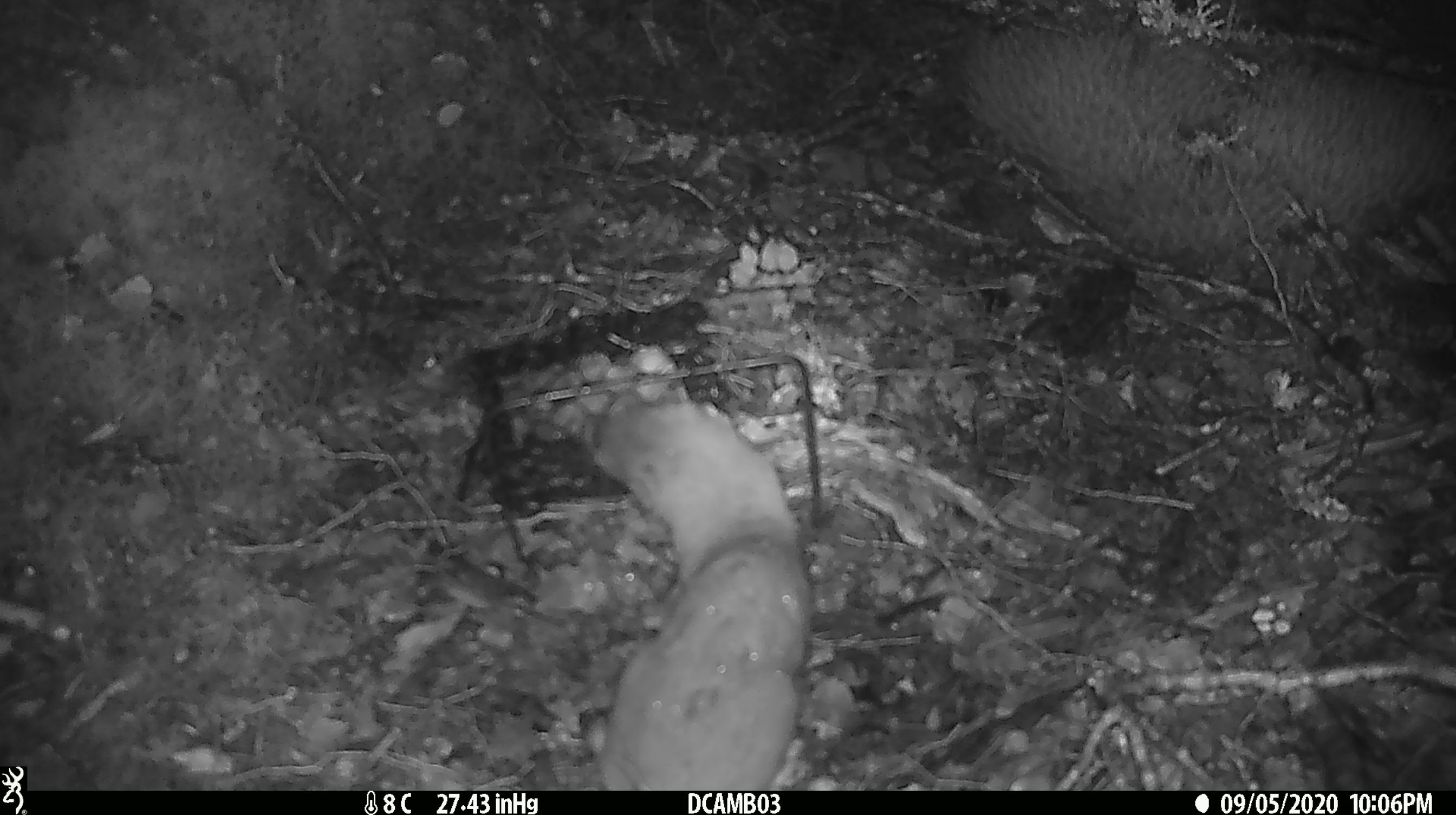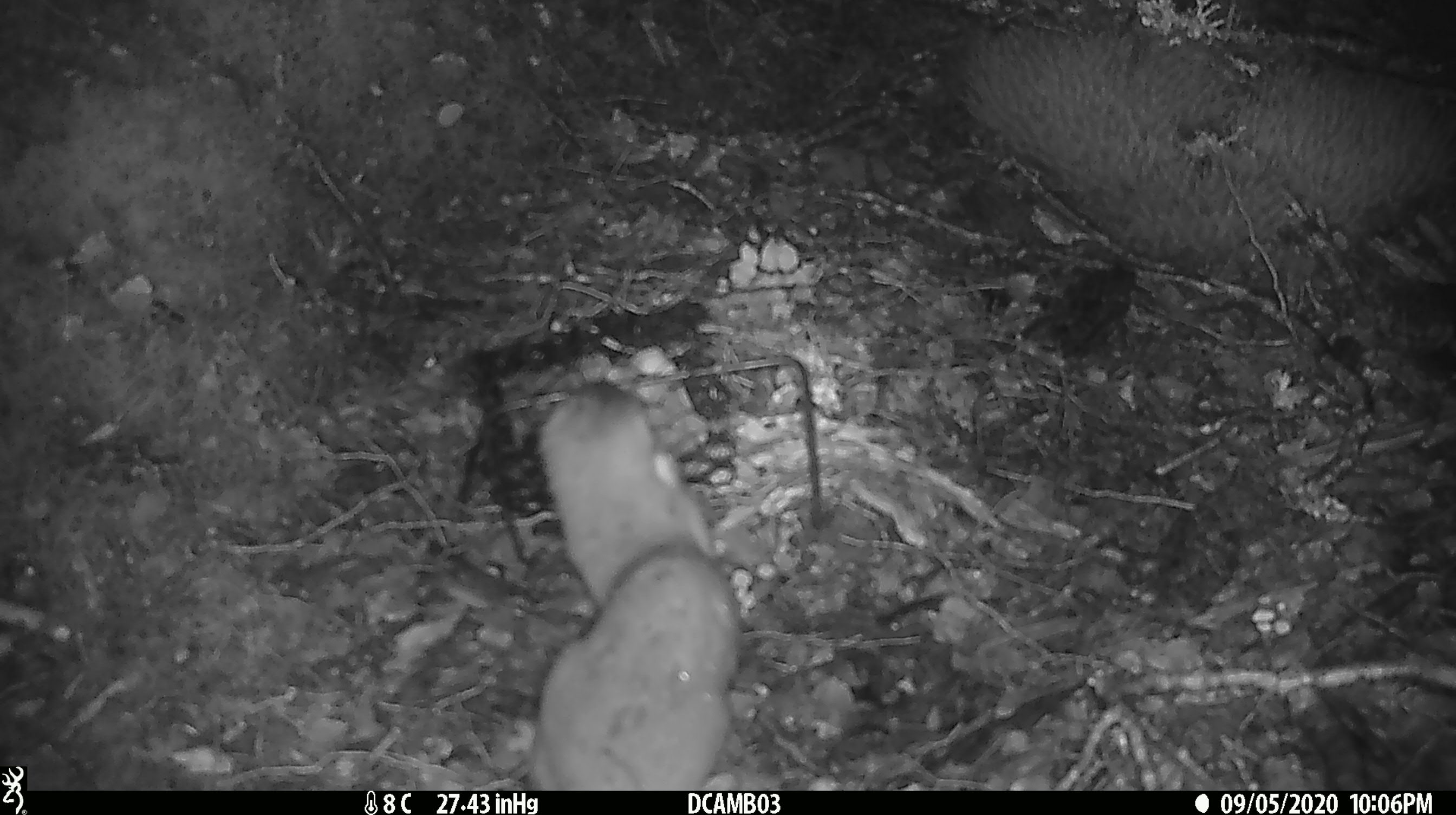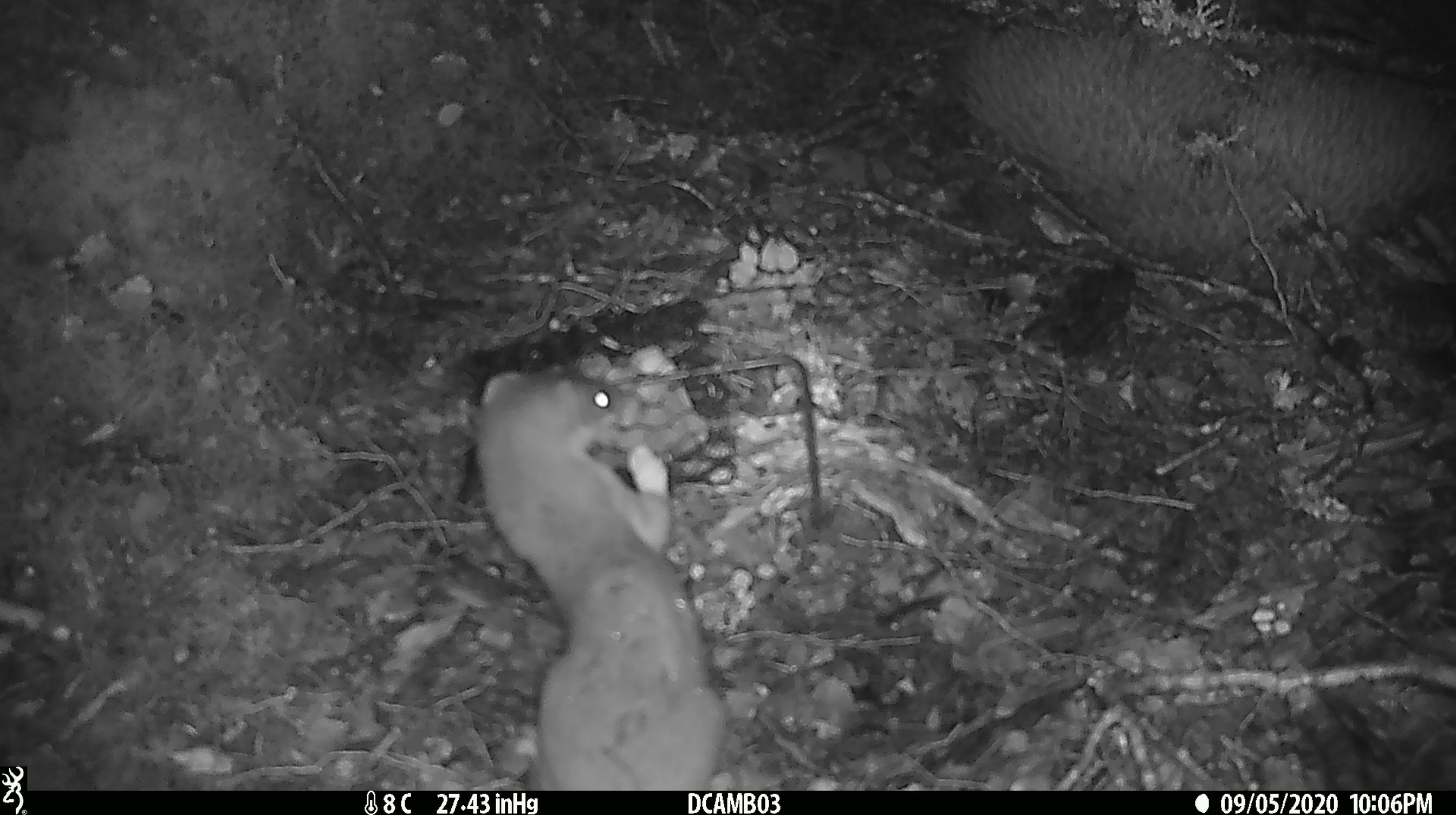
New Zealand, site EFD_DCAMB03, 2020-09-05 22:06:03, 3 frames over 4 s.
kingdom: Animalia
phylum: Chordata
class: Mammalia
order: Carnivora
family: Mustelidae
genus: Mustela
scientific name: Mustela erminea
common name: stoat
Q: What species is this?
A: Stoat (Mustela erminea).